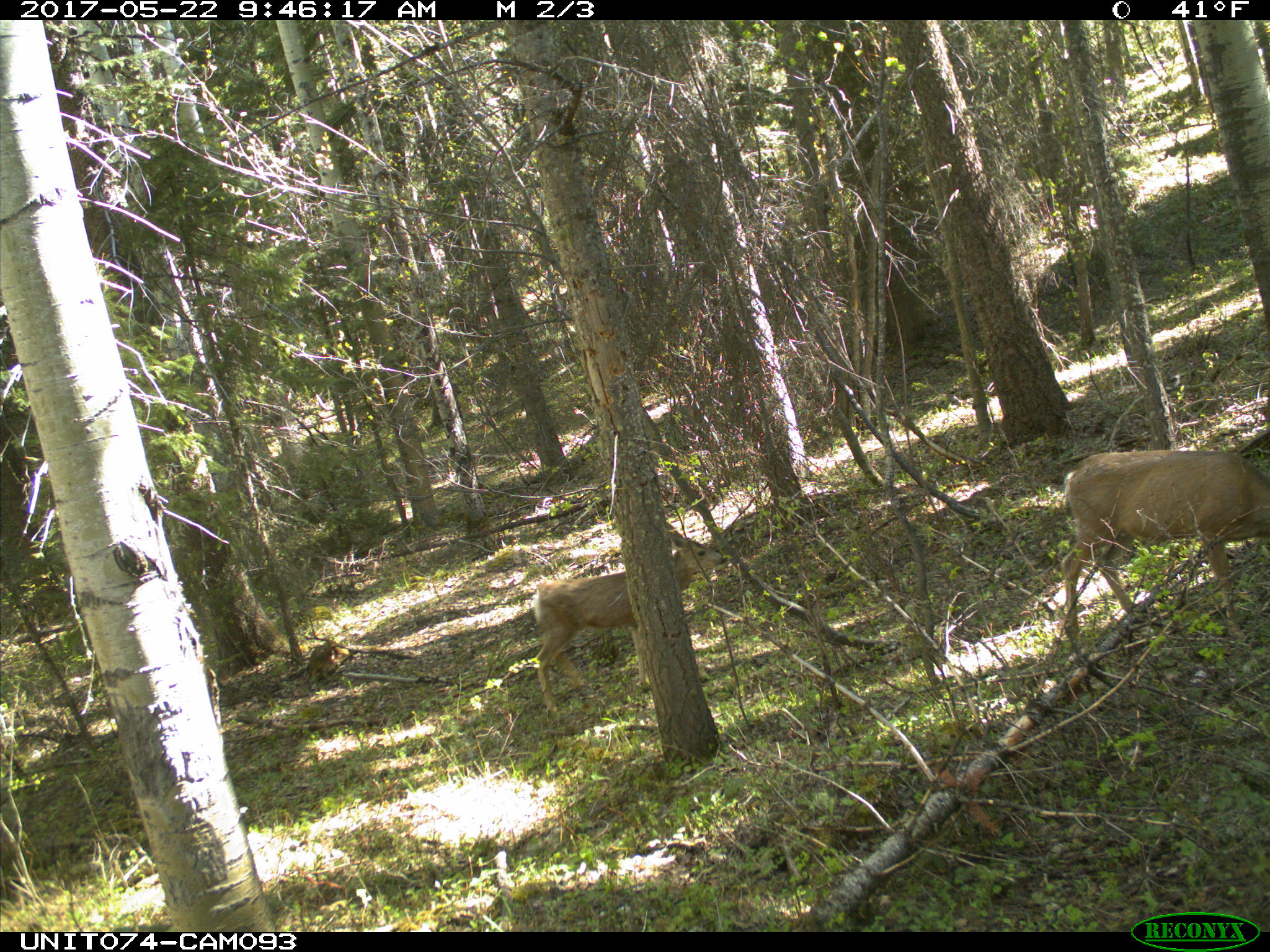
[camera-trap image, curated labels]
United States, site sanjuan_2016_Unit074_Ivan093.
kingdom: Animalia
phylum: Chordata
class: Mammalia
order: Artiodactyla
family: Cervidae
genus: Odocoileus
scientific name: Odocoileus hemionus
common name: mule deer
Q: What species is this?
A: Odocoileus hemionus (mule deer).